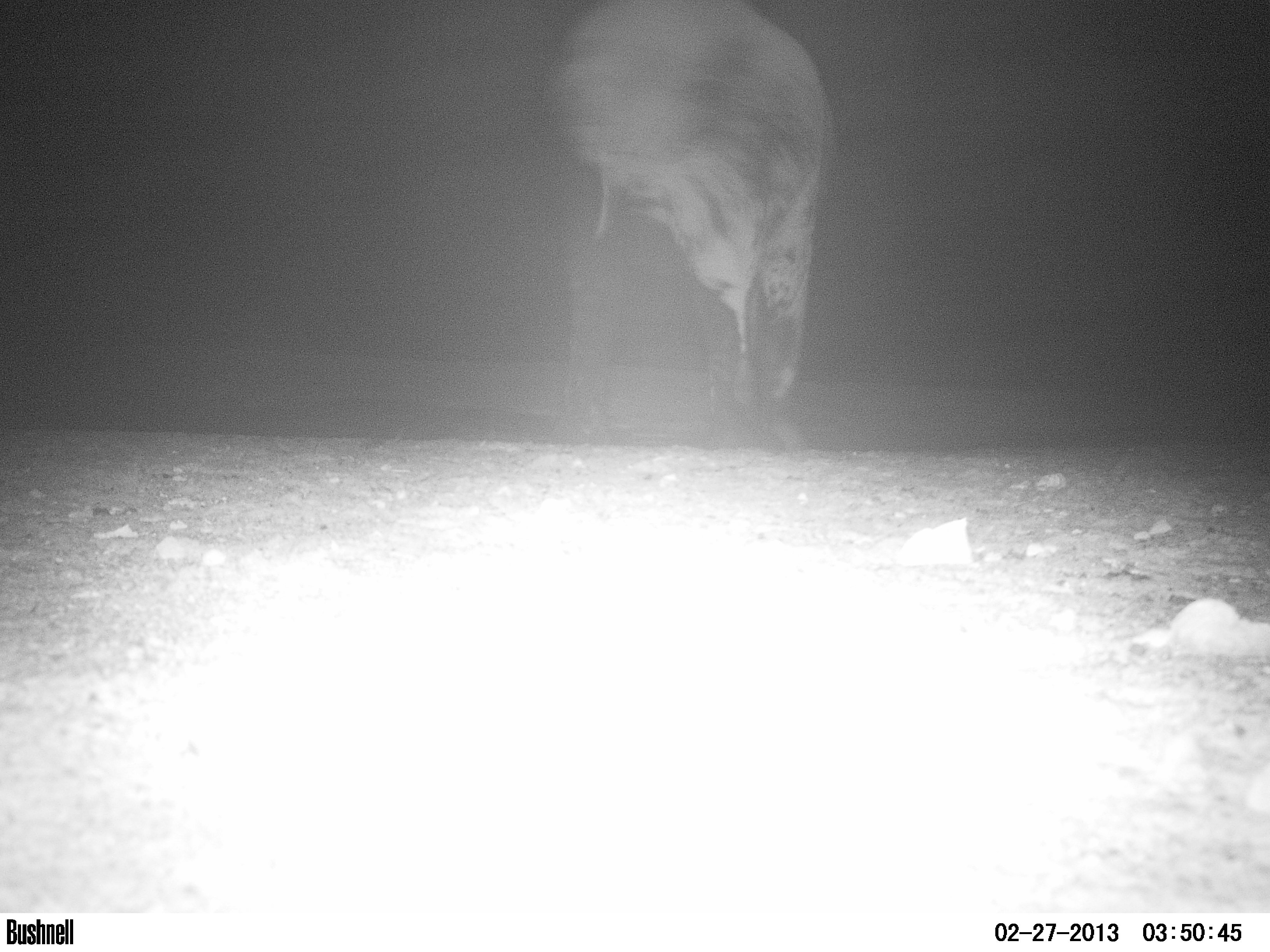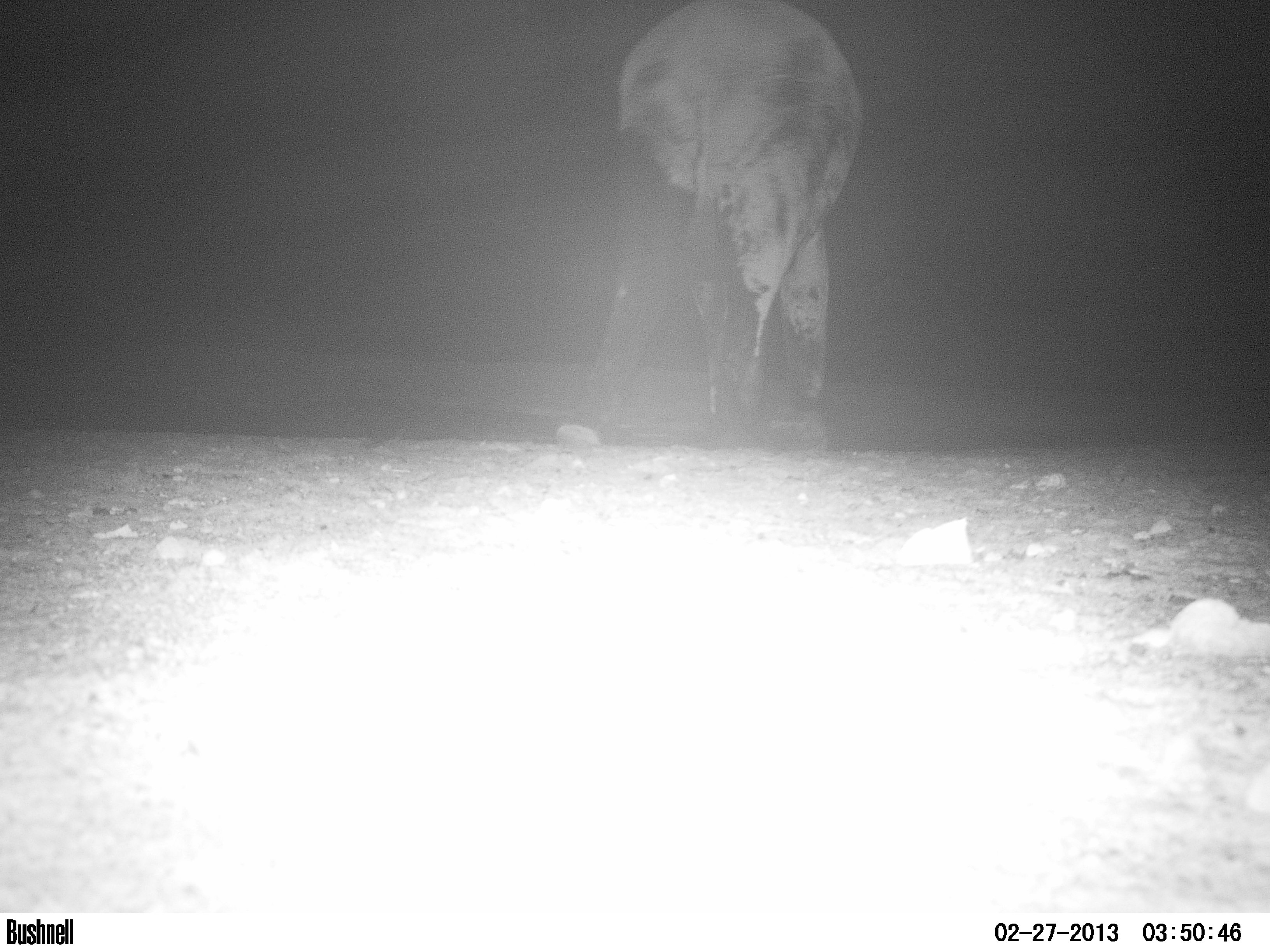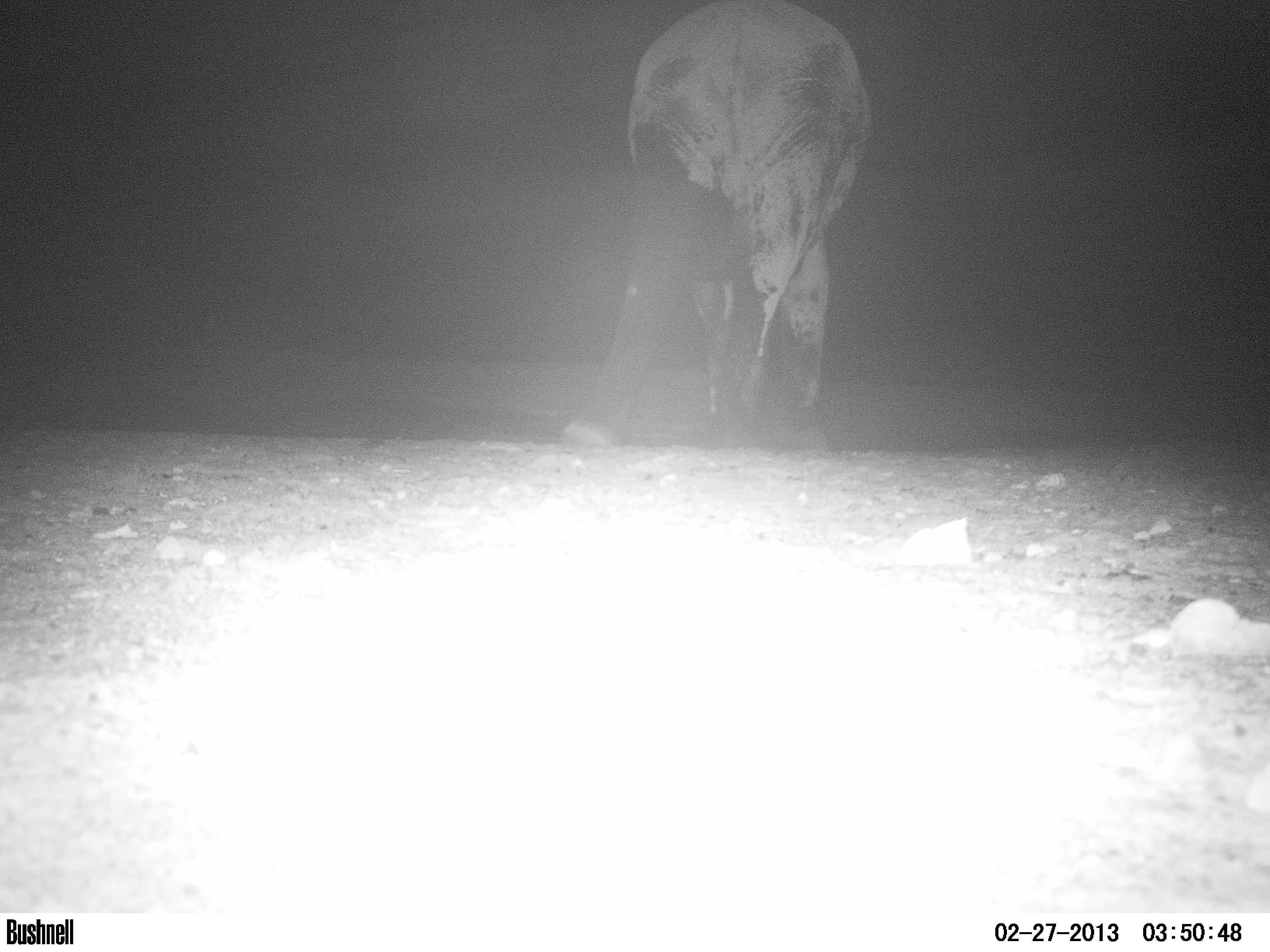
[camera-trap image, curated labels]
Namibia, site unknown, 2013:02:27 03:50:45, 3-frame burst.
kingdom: Animalia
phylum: Chordata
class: Mammalia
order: Proboscidea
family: Elephantidae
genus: Loxodonta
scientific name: Loxodonta africana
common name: african elephant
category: loxodanta africana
Loxodanta africana (african elephant) (Loxodonta africana).